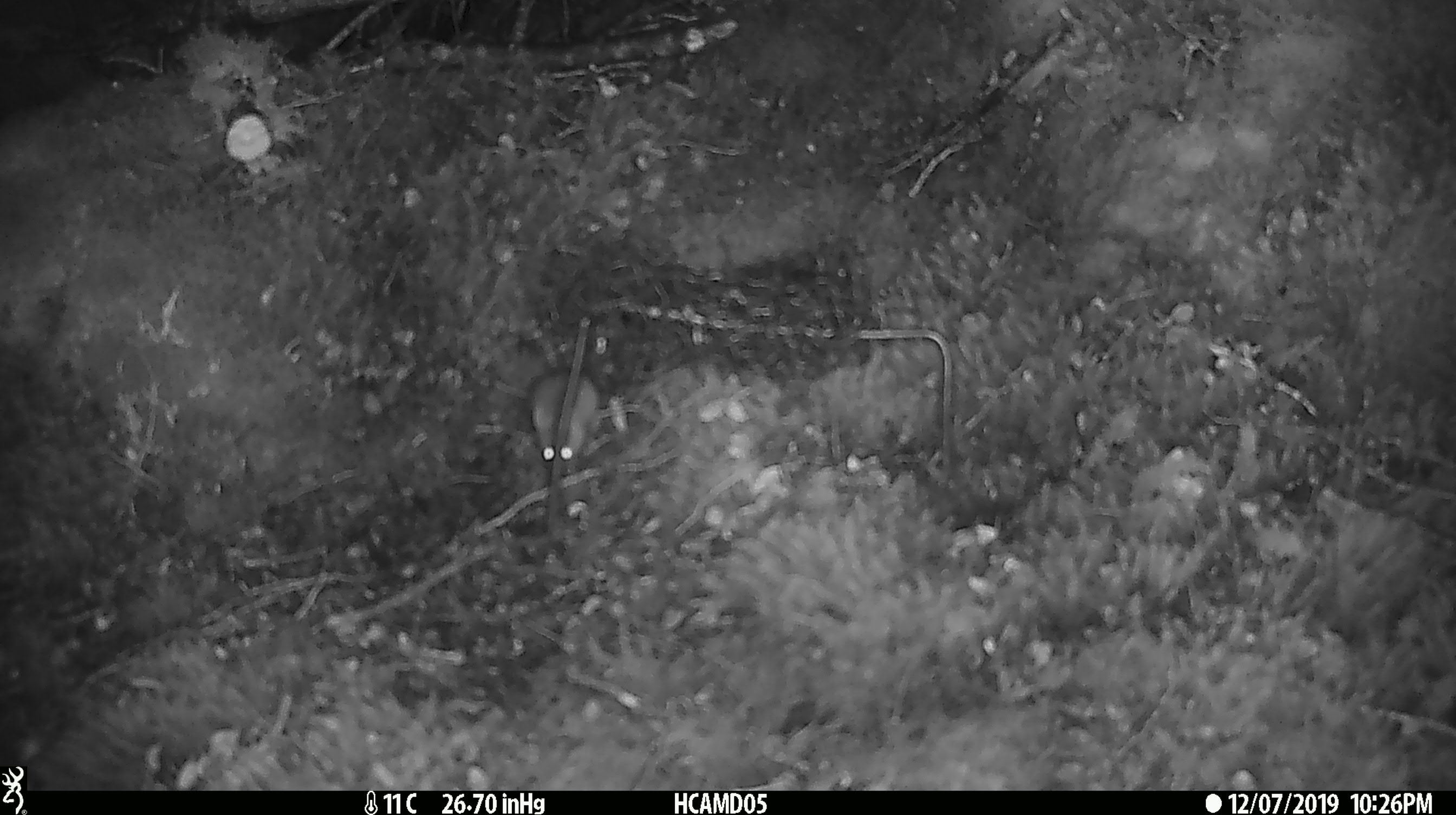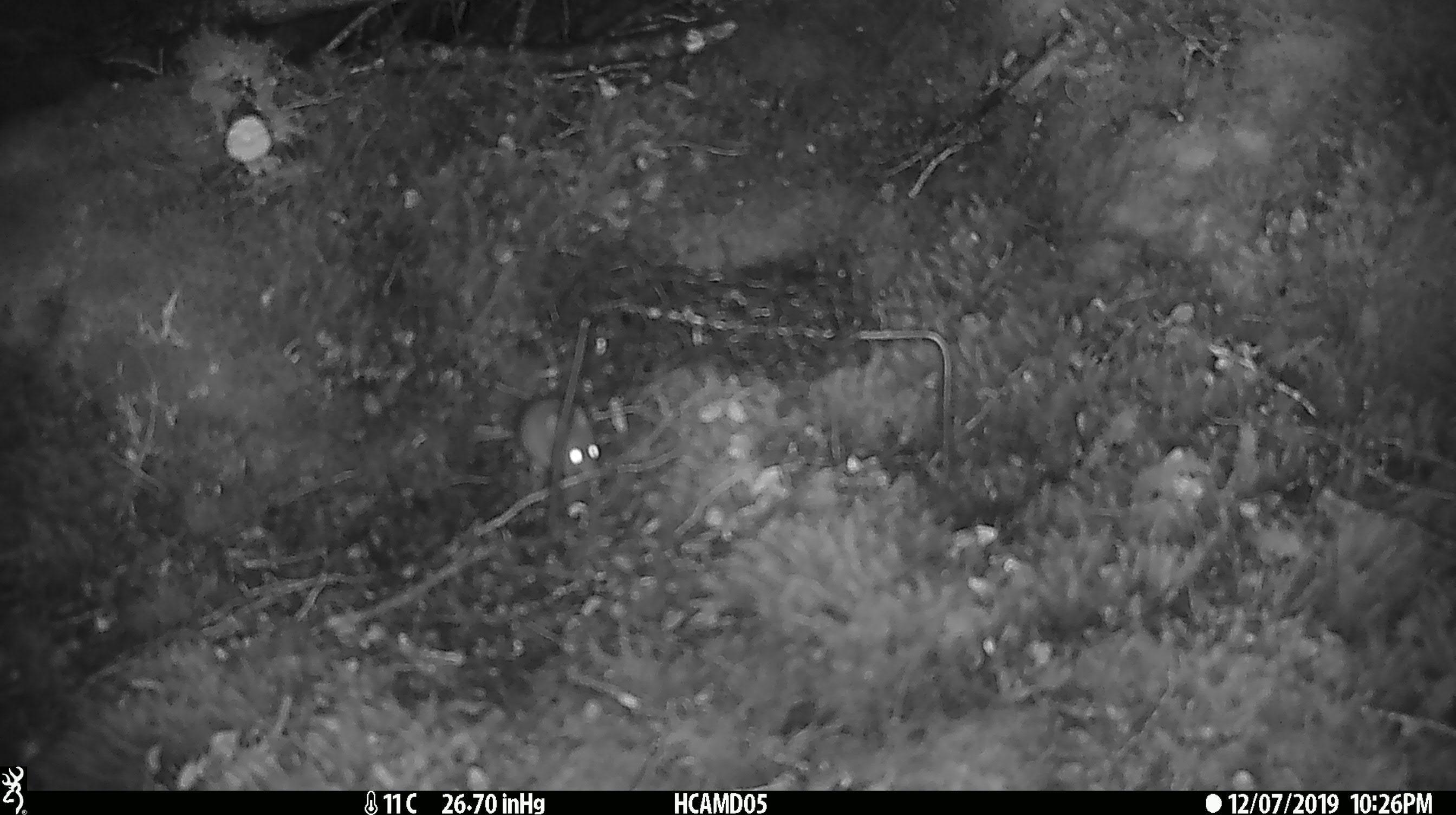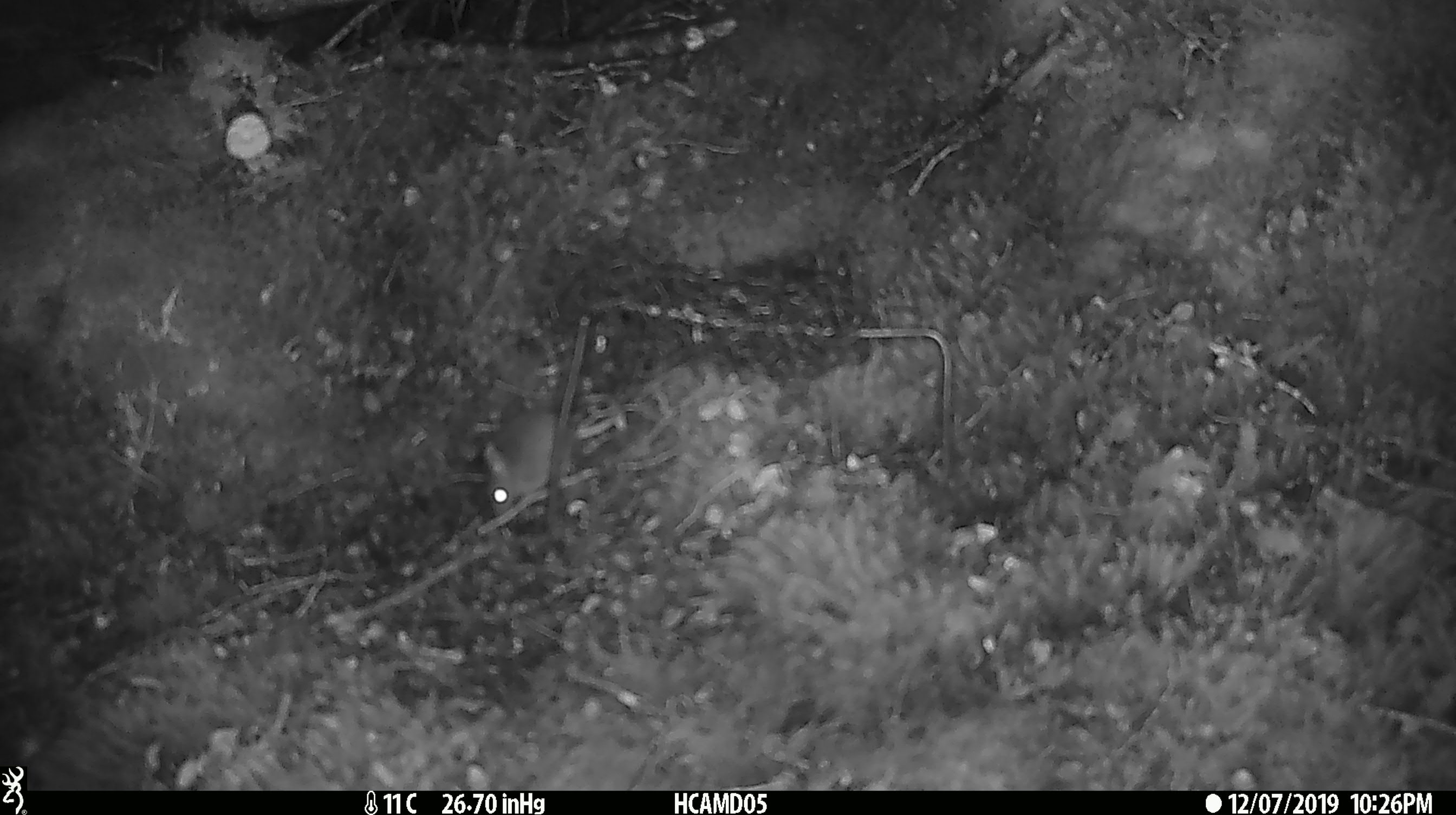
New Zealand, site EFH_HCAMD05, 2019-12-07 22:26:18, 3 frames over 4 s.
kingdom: Animalia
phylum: Chordata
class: Mammalia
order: Rodentia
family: Muridae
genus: Mus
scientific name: Mus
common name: mouse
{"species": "mouse (Mus)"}